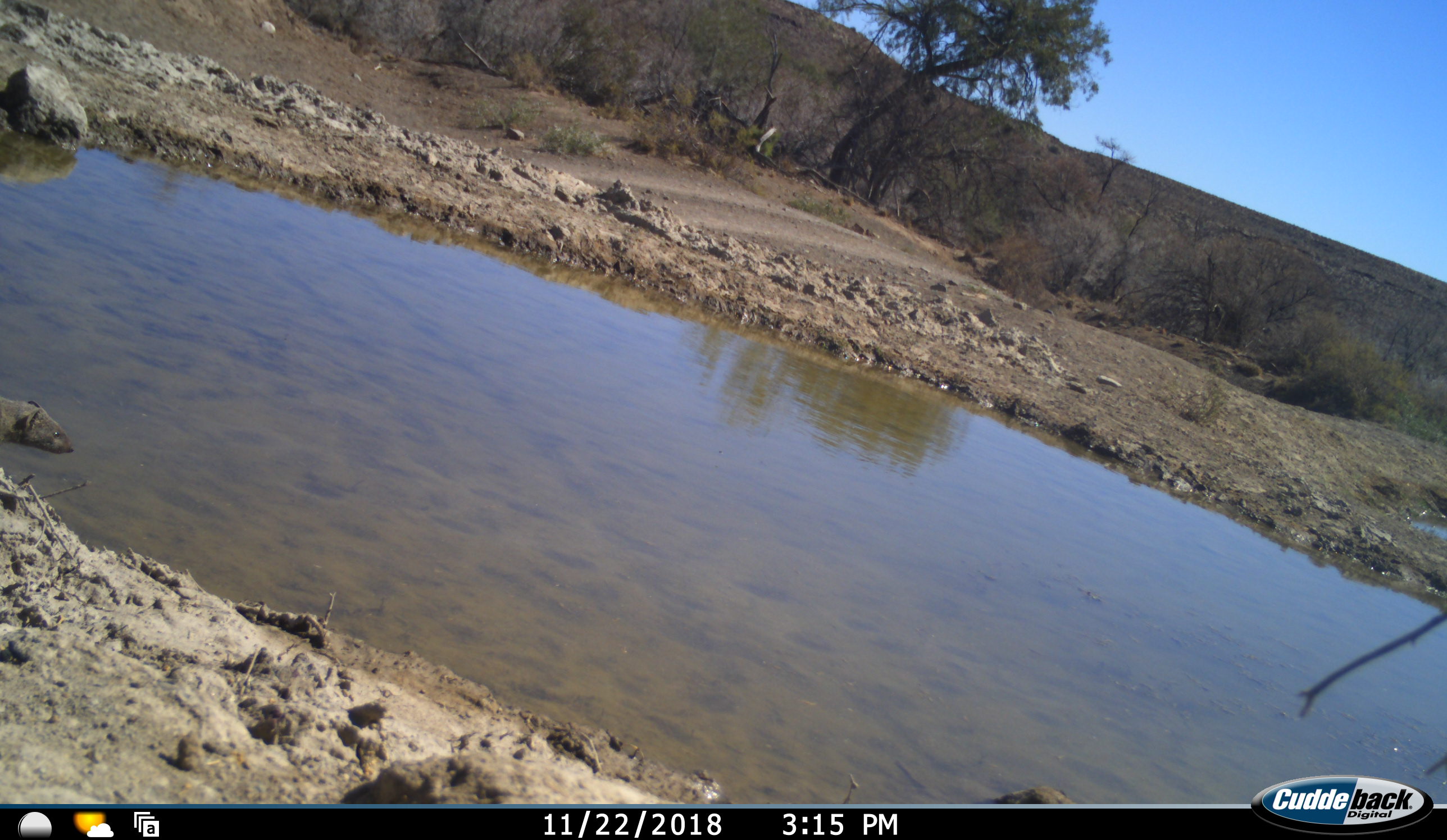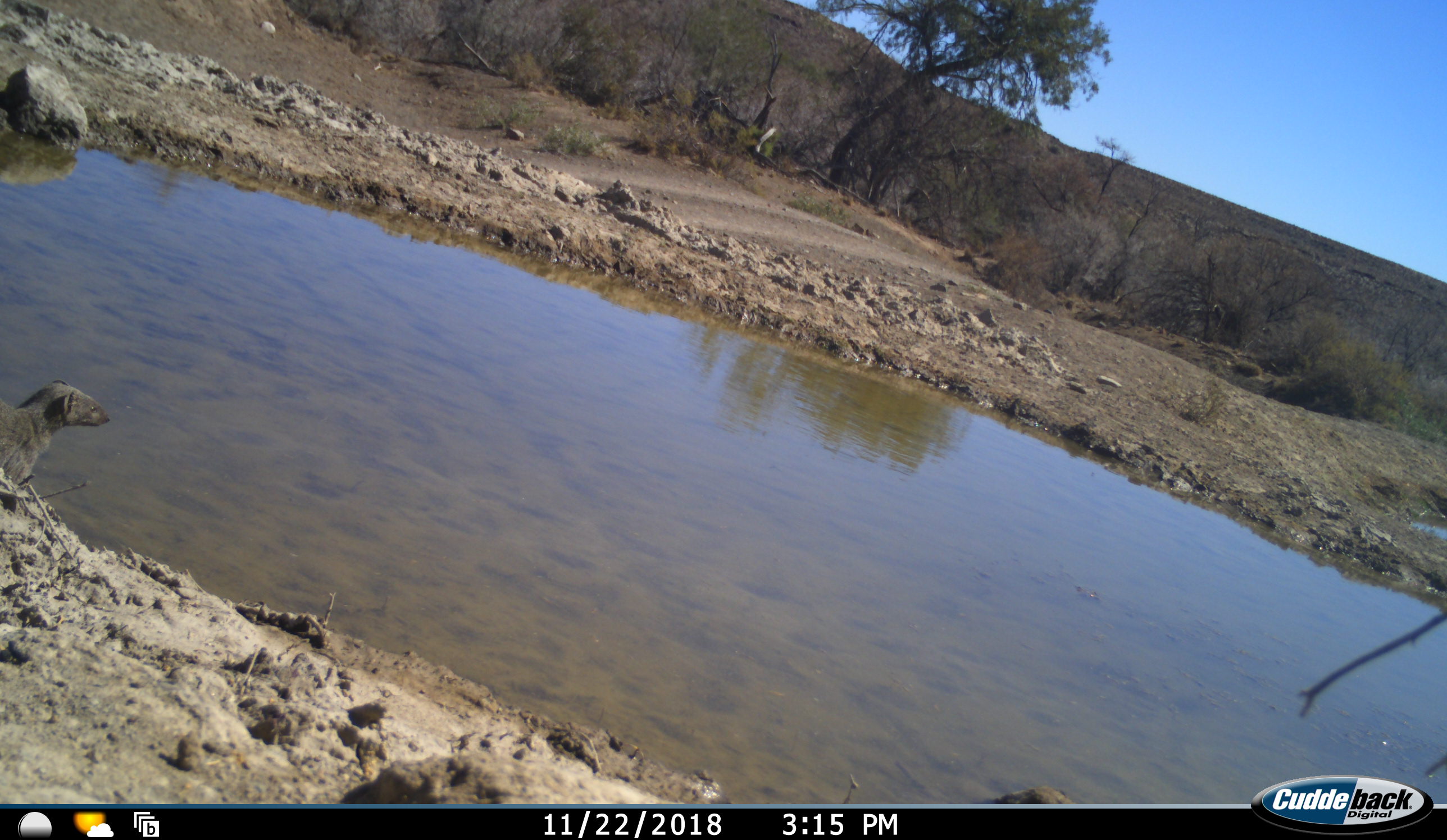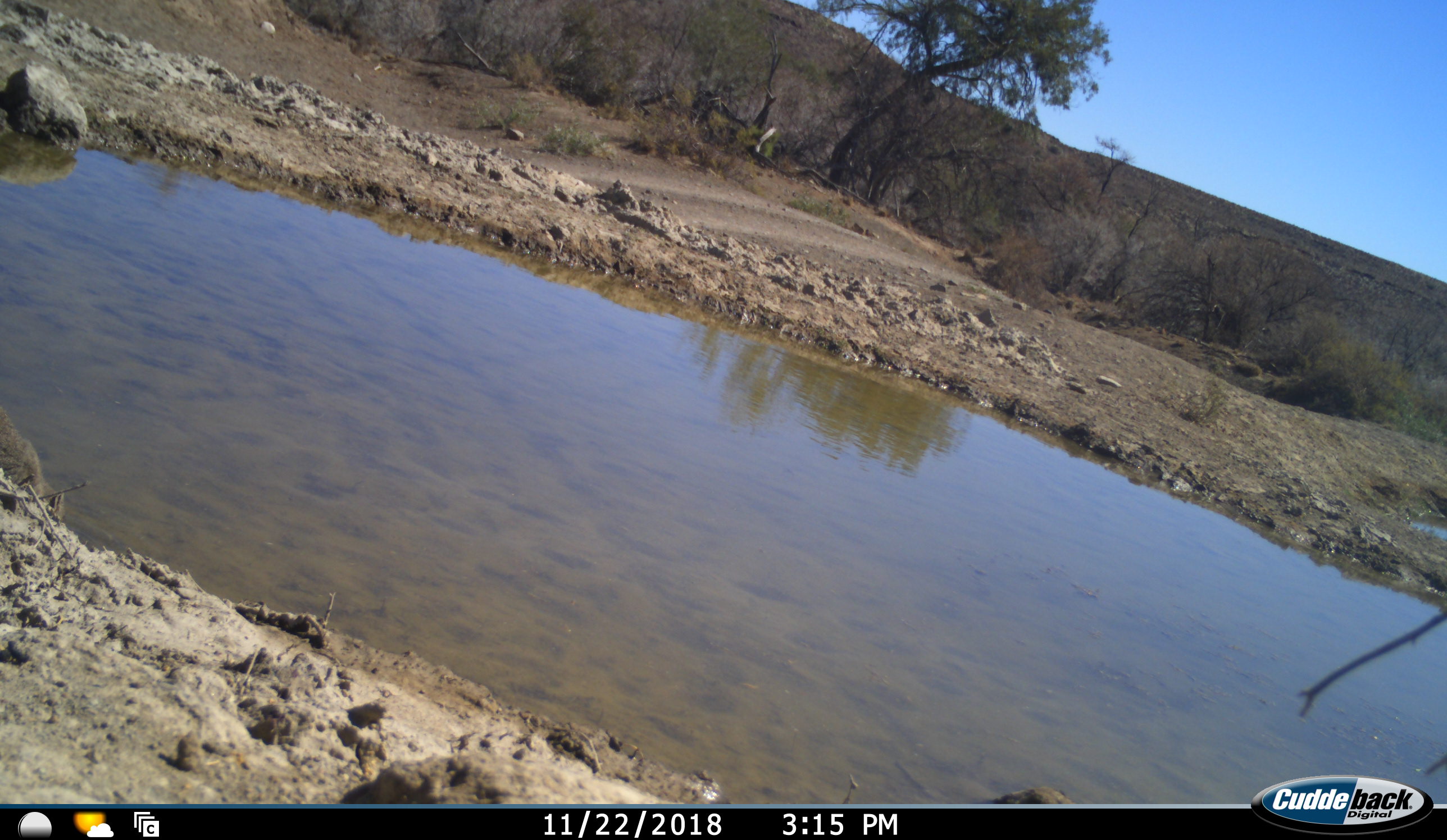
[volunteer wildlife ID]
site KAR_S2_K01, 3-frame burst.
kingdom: Animalia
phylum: Chordata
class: Mammalia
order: Carnivora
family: Herpestidae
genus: Herpestes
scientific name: Herpestes pulverulentus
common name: cape gray mongoose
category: mongoosesmallcapegrey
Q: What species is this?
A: Mongoosesmallcapegrey (cape gray mongoose) (Herpestes pulverulentus).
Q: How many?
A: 1.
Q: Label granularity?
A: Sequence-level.